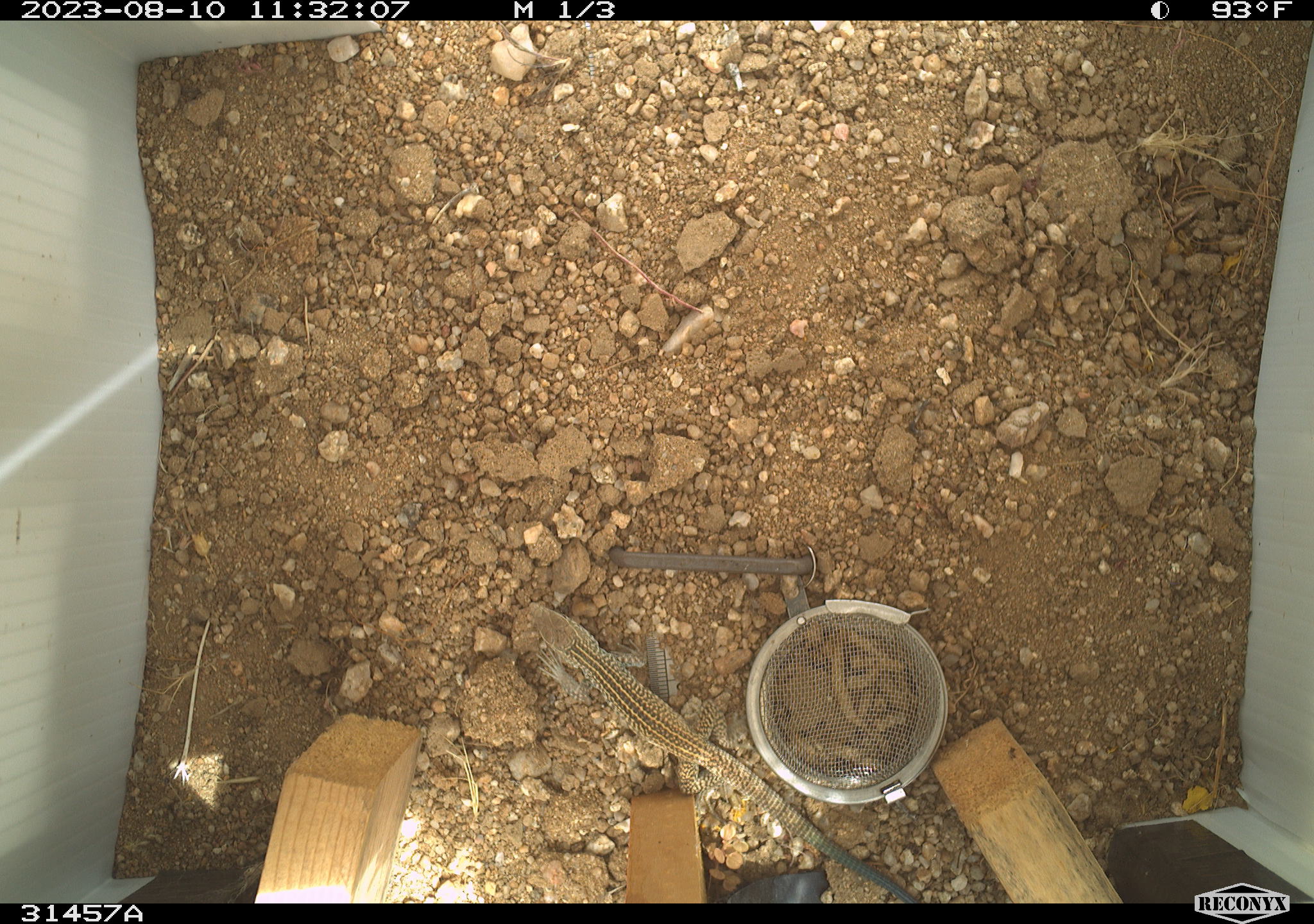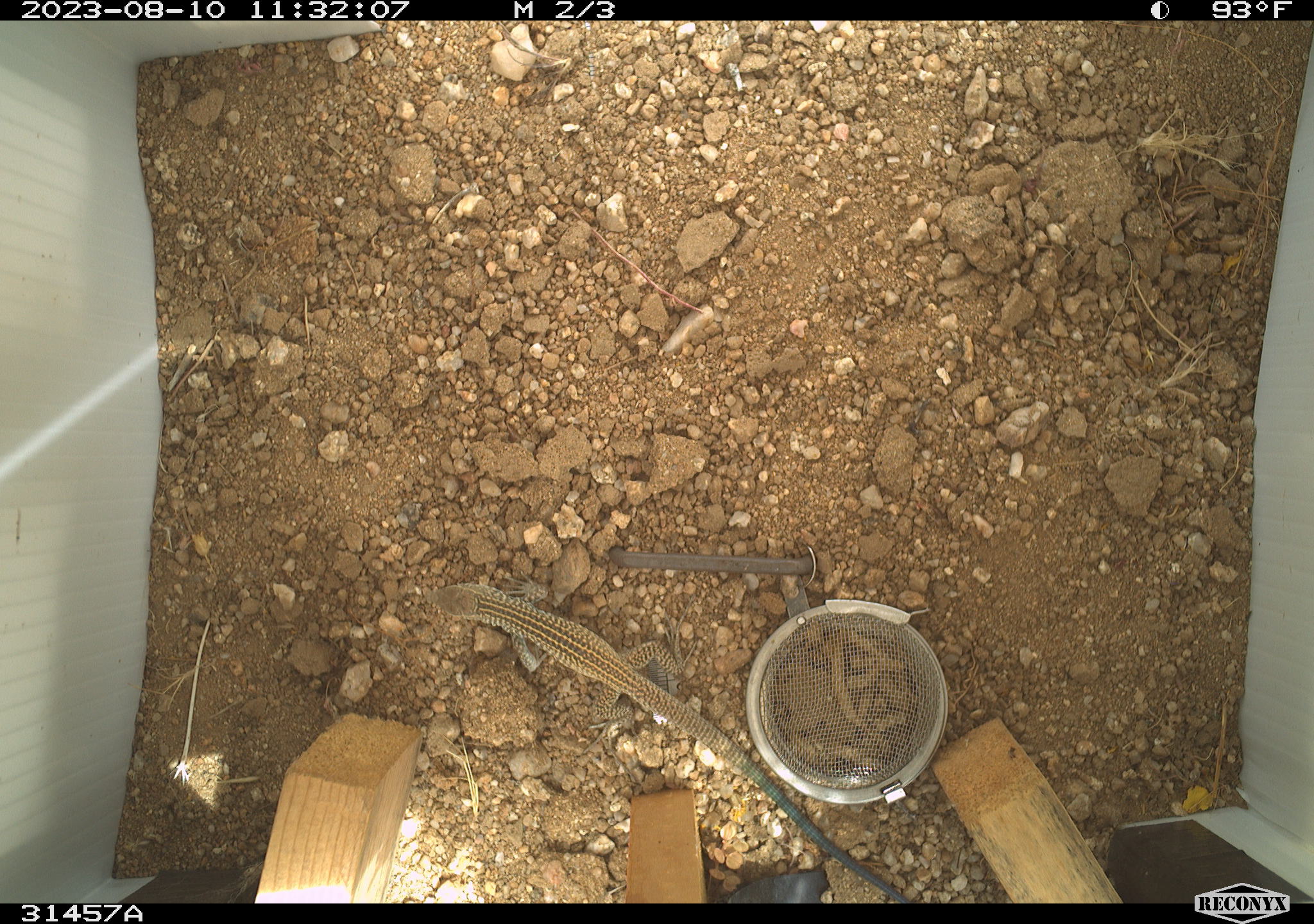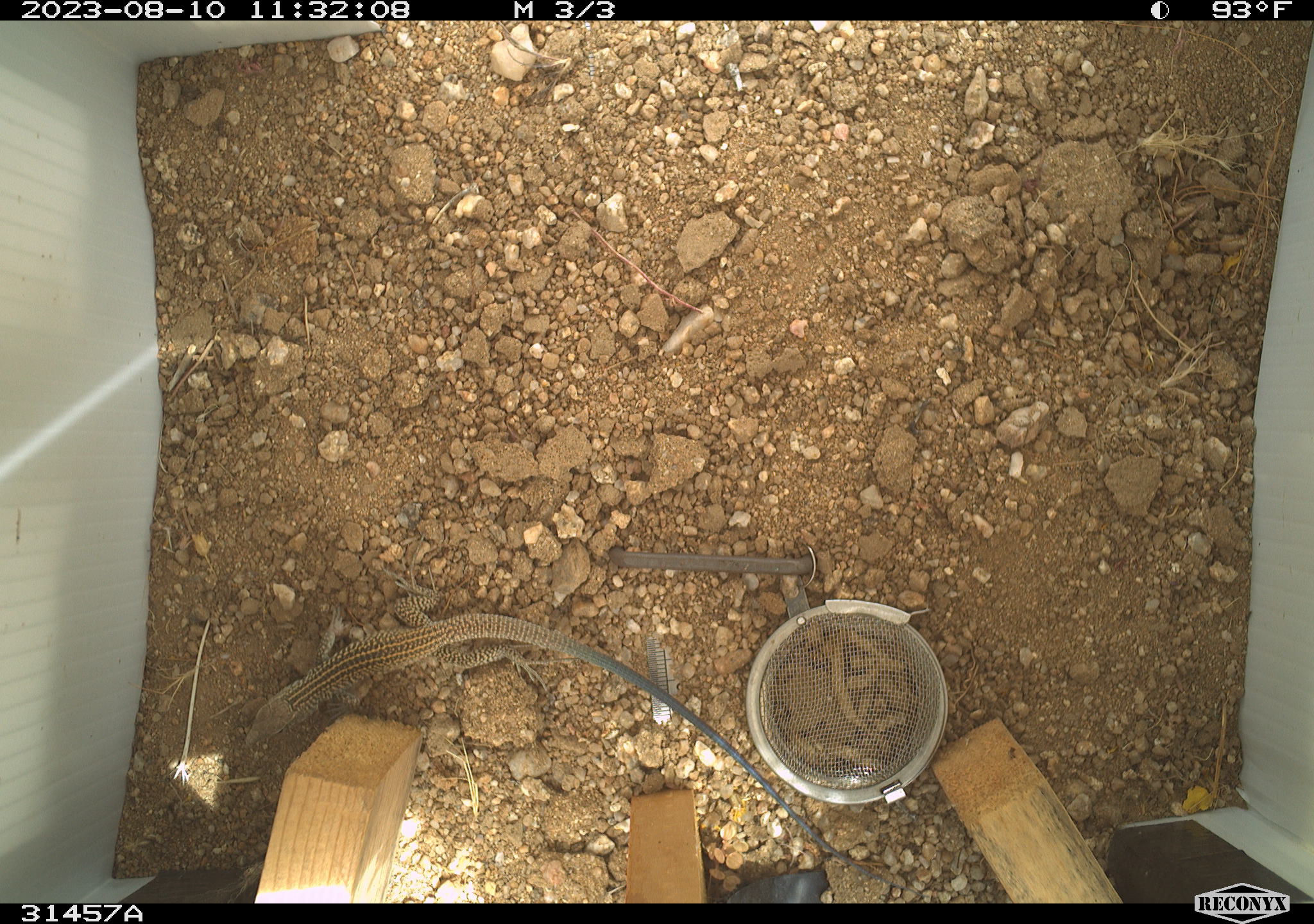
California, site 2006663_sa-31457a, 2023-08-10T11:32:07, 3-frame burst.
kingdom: Animalia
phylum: Chordata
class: Reptilia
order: Squamata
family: Teiidae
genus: Aspidoscelis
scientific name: Aspidoscelis tigris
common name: western whiptail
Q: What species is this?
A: Western whiptail (Aspidoscelis tigris).